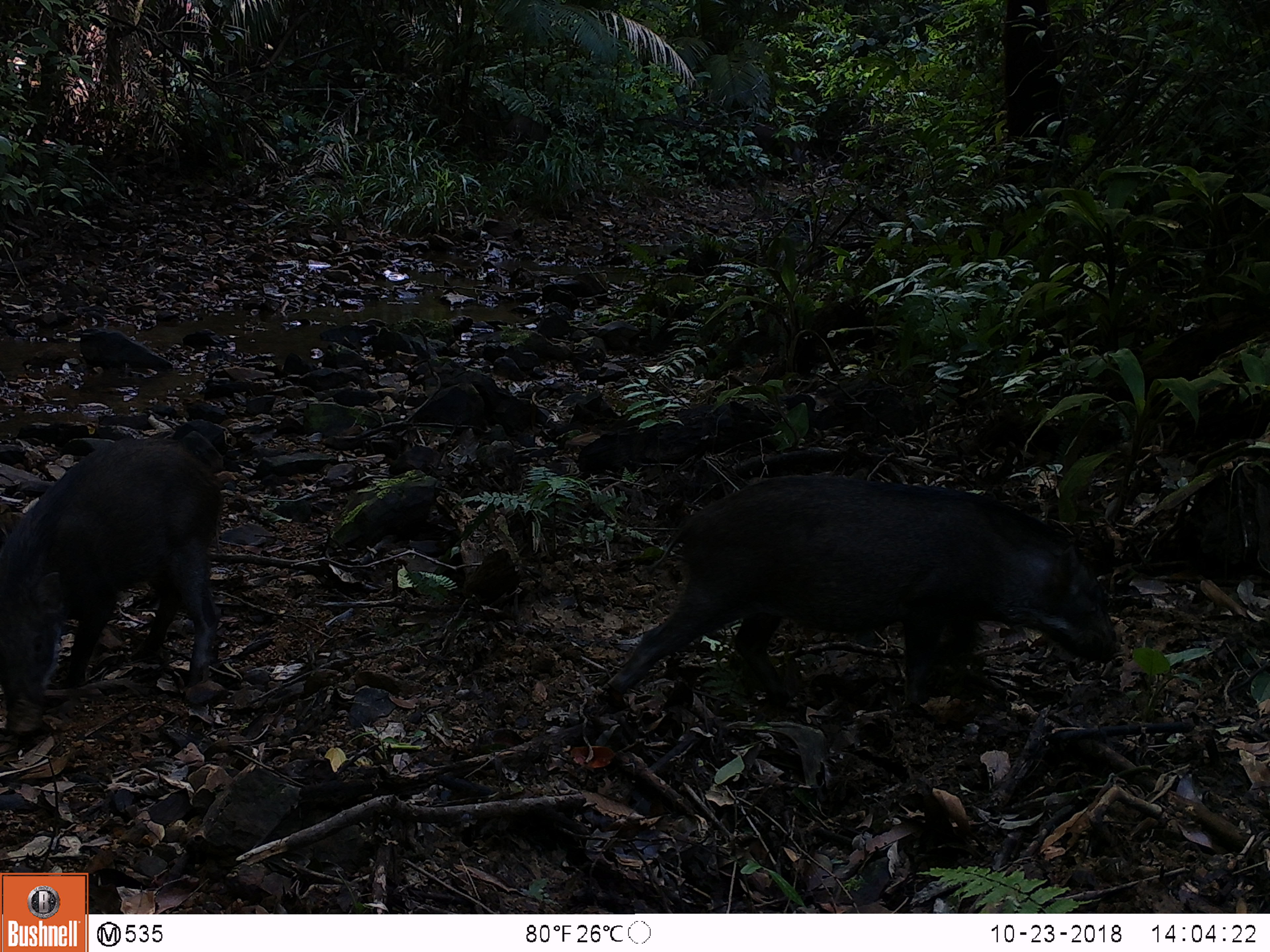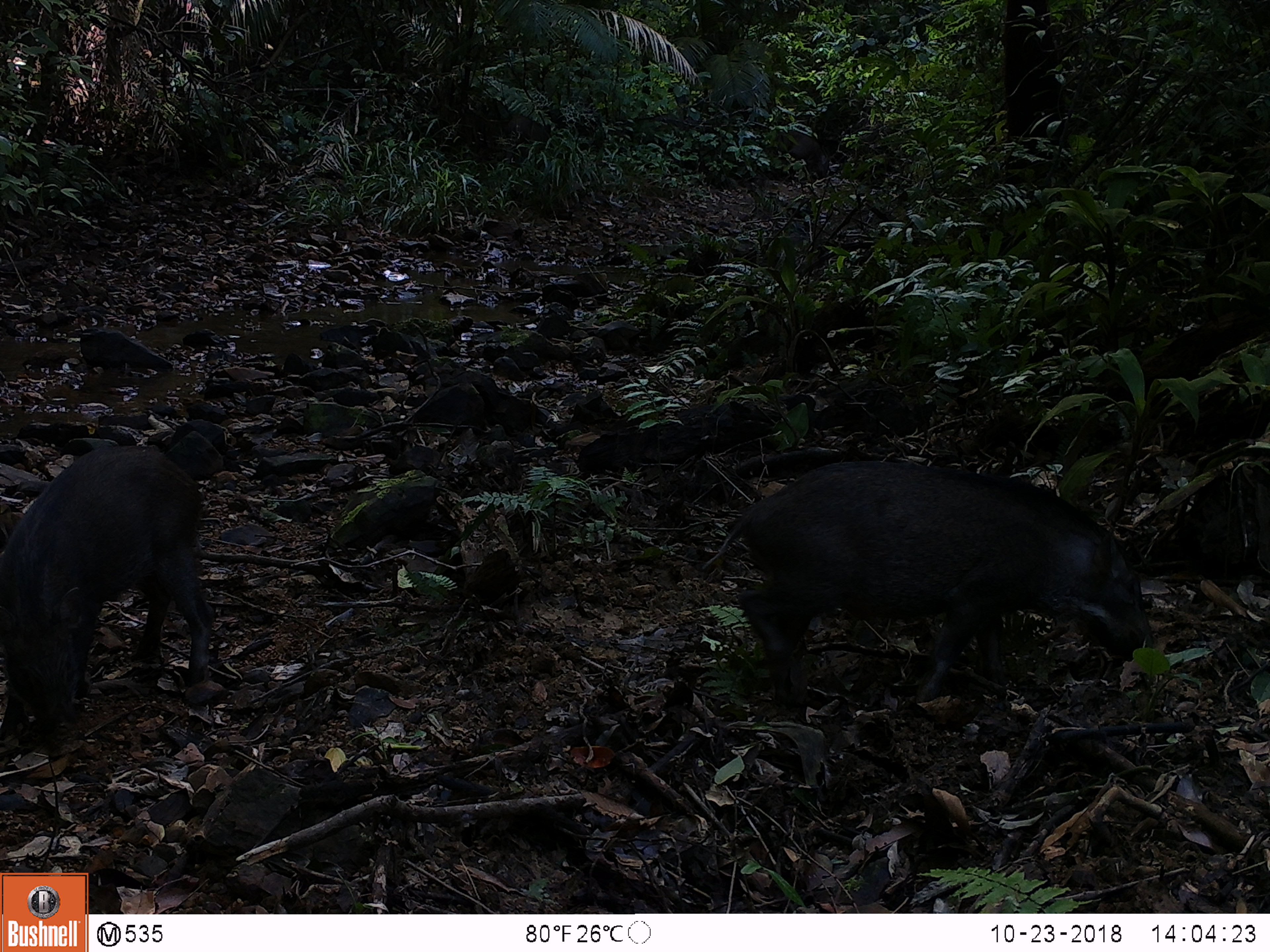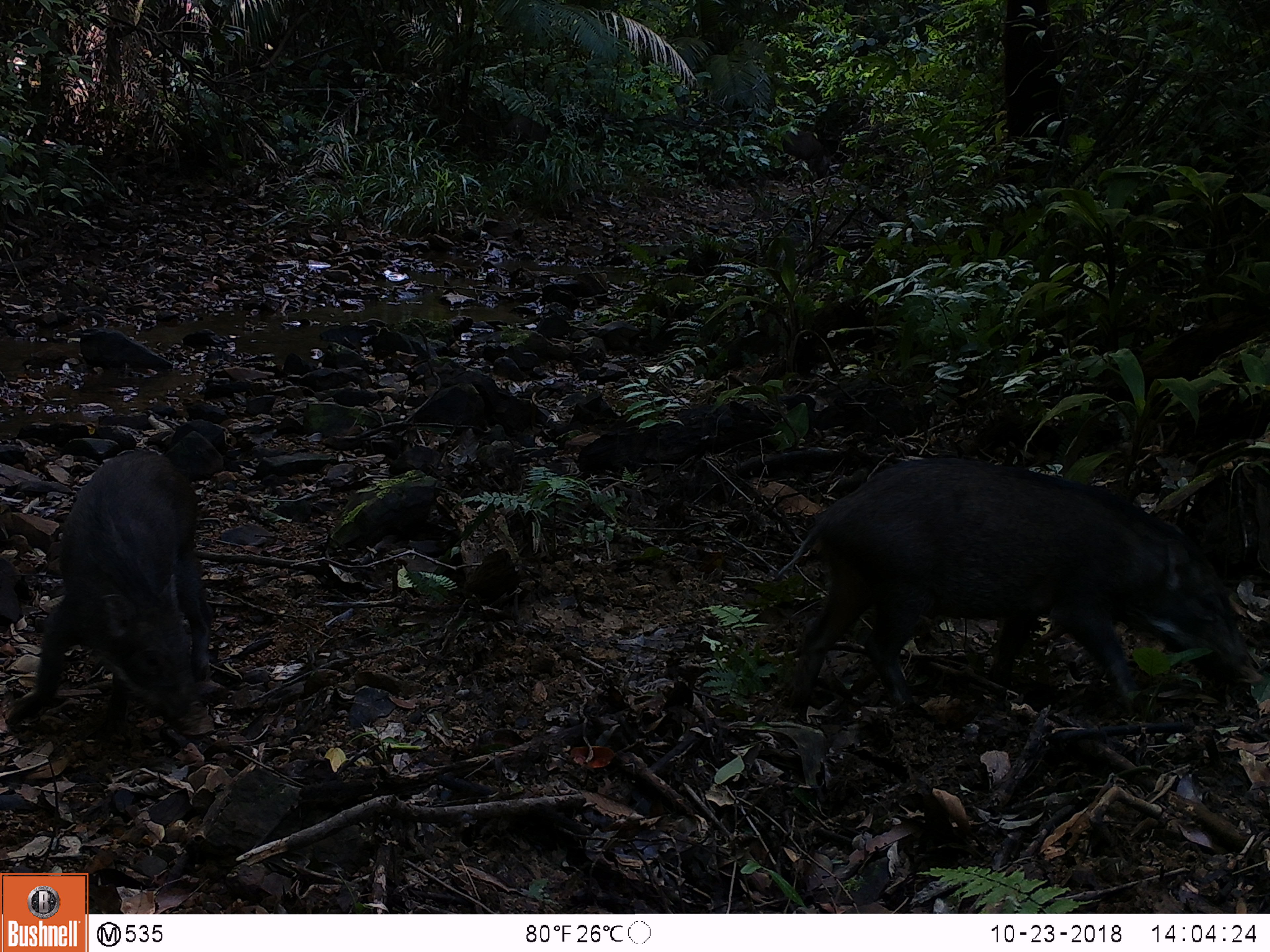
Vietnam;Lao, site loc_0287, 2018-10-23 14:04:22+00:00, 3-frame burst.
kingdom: Animalia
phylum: Chordata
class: Mammalia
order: Artiodactyla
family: Suidae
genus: Sus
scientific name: Sus scrofa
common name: eurasian wild pig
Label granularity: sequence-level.